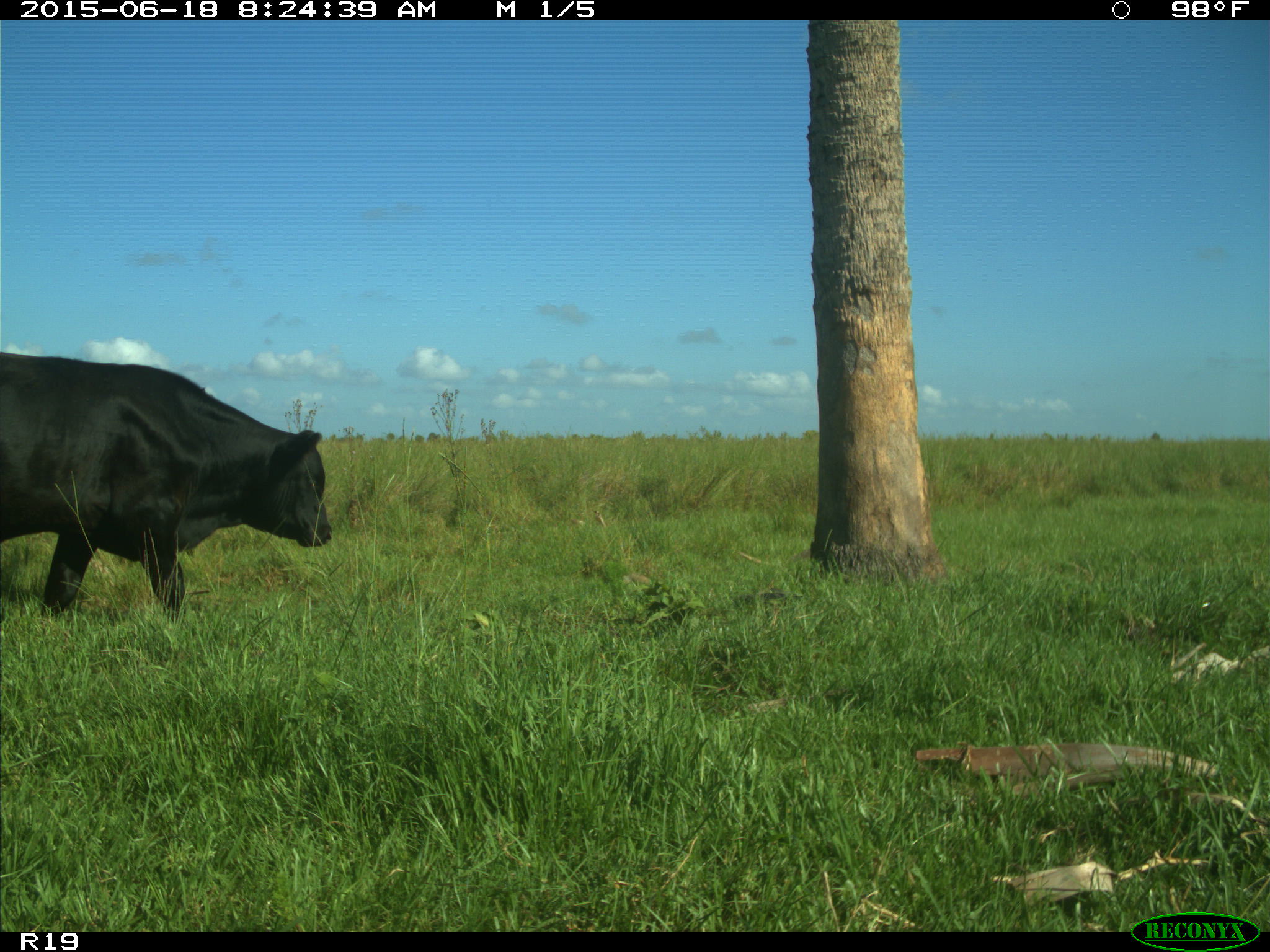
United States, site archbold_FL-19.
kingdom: Animalia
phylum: Chordata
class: Mammalia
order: Artiodactyla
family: Bovidae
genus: Bos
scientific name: Bos taurus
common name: domestic cow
Bos taurus (domestic cow).